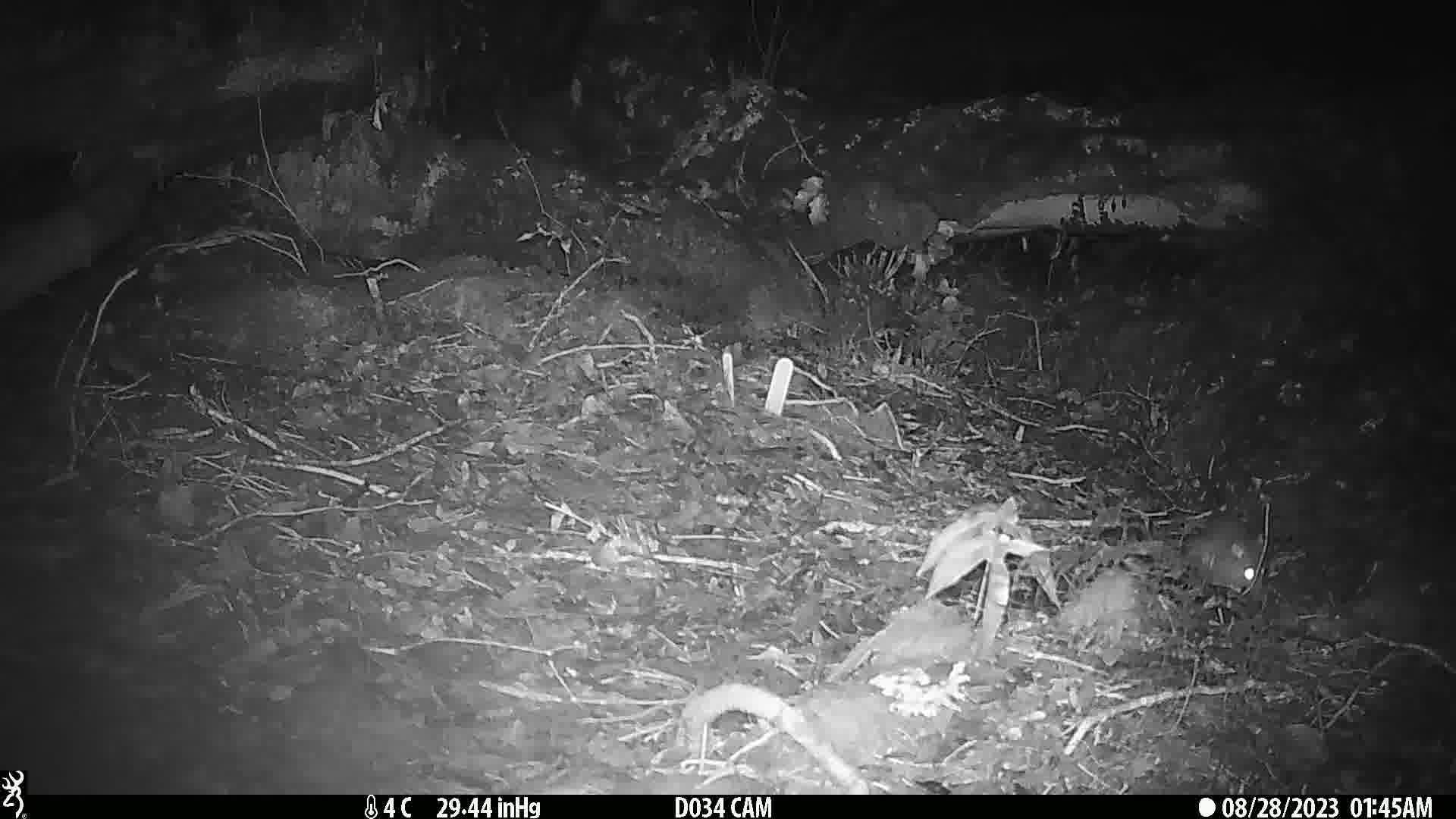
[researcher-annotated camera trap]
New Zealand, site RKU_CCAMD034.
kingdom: Animalia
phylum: Chordata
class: Mammalia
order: Rodentia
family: Muridae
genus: Rattus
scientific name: Rattus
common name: rat